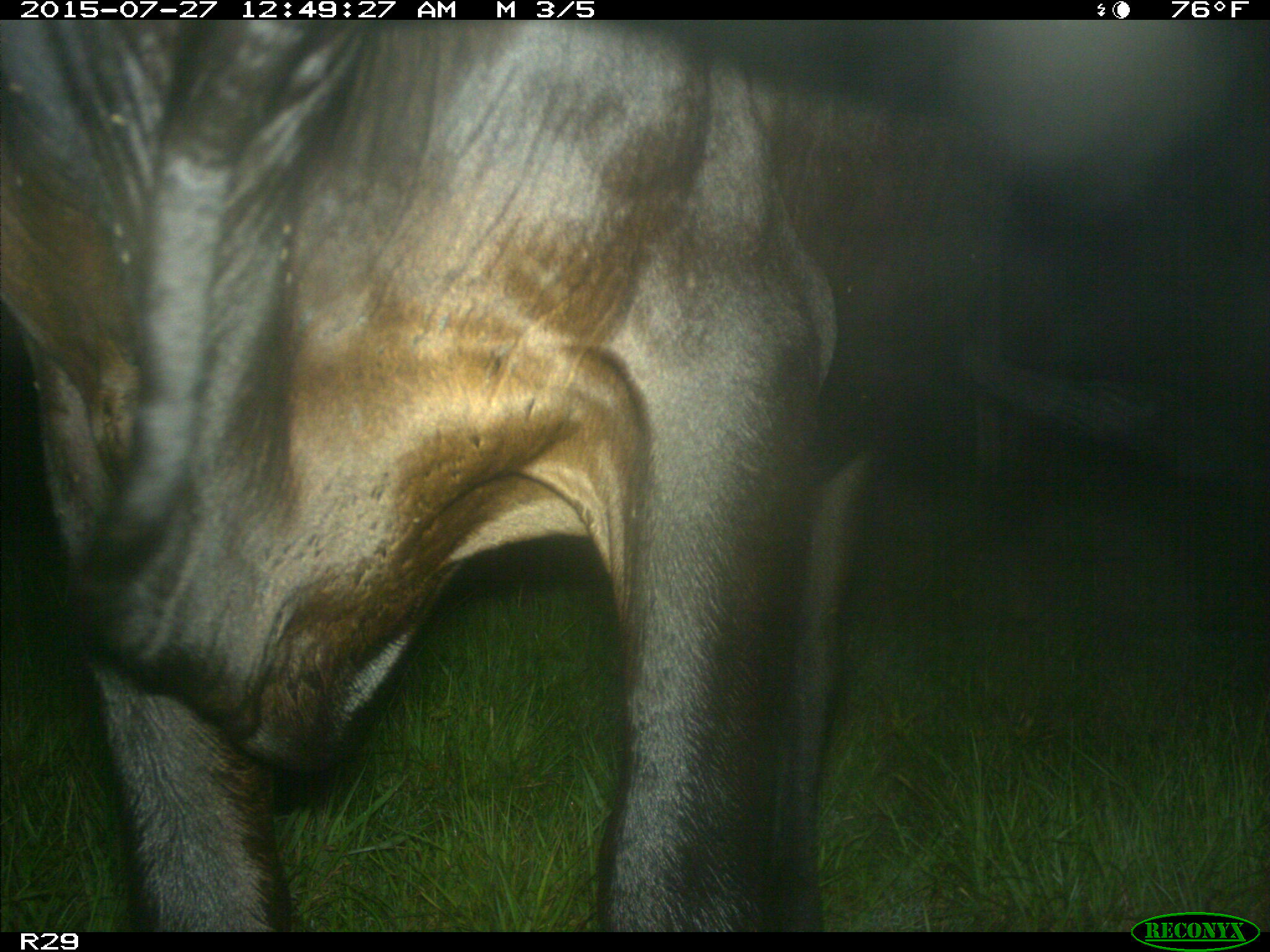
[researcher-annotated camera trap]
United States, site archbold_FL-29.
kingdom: Animalia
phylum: Chordata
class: Mammalia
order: Artiodactyla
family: Bovidae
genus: Bos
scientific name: Bos taurus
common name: domestic cow